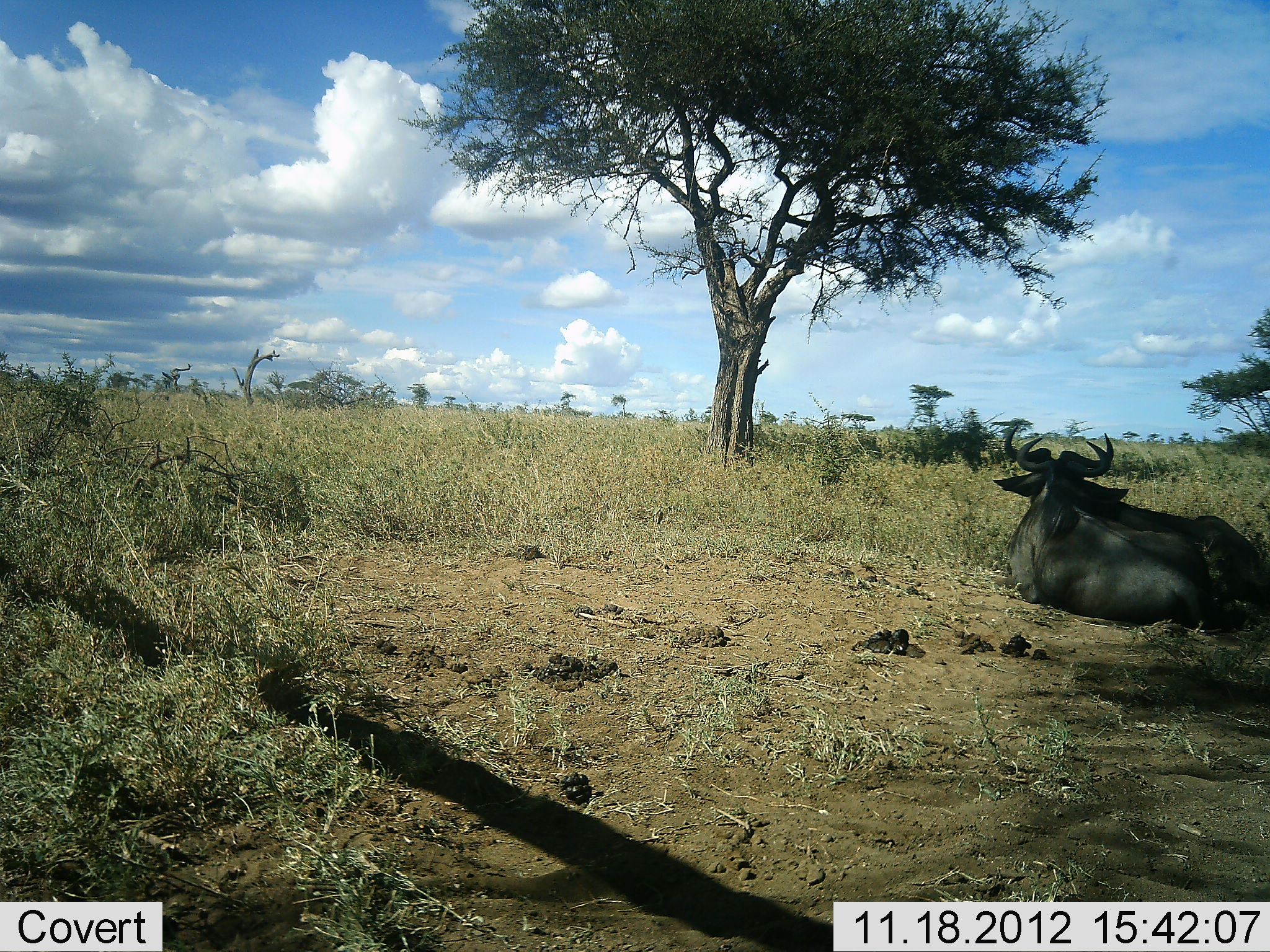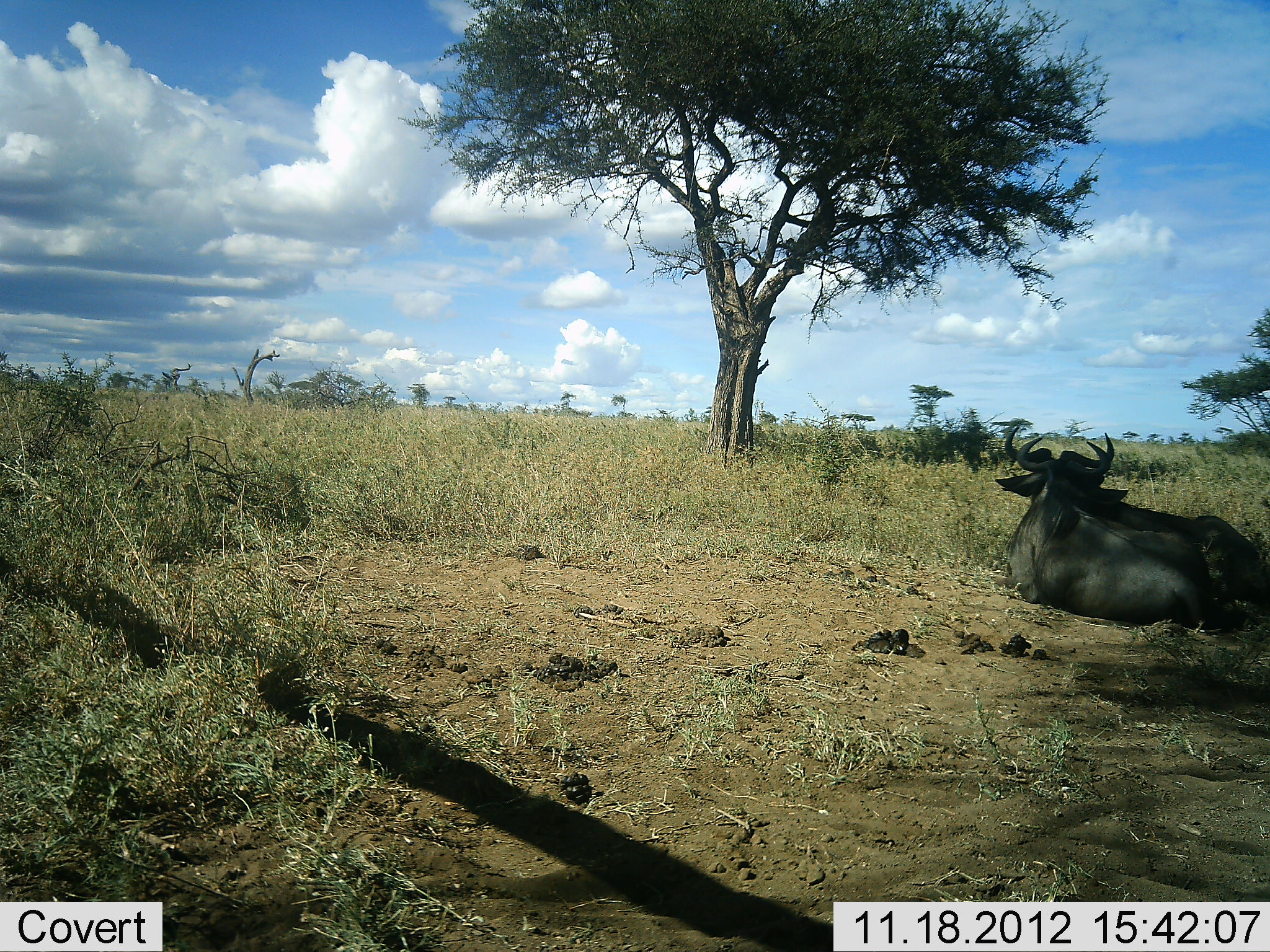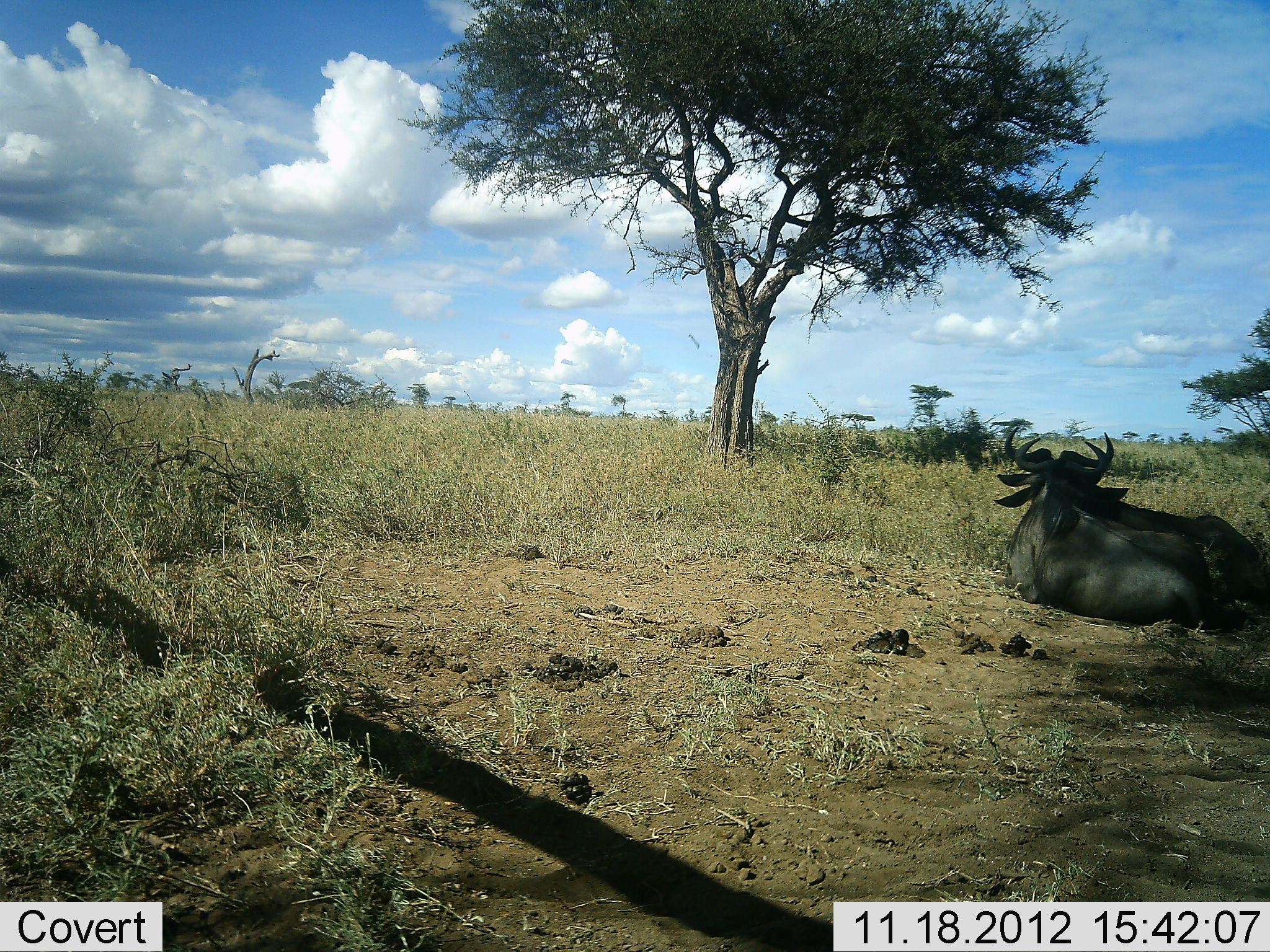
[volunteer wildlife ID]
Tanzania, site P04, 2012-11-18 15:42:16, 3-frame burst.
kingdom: Animalia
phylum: Chordata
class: Mammalia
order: Artiodactyla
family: Bovidae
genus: Connochaetes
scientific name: Connochaetes taurinus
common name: blue wildebeest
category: wildebeest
Wildebeest (blue wildebeest) (Connochaetes taurinus), count 2. Behavior (volunteer vote fractions): standing 0%, resting 100%, moving 0%, interacting 0%. Young present (vote fraction): 0%. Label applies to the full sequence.